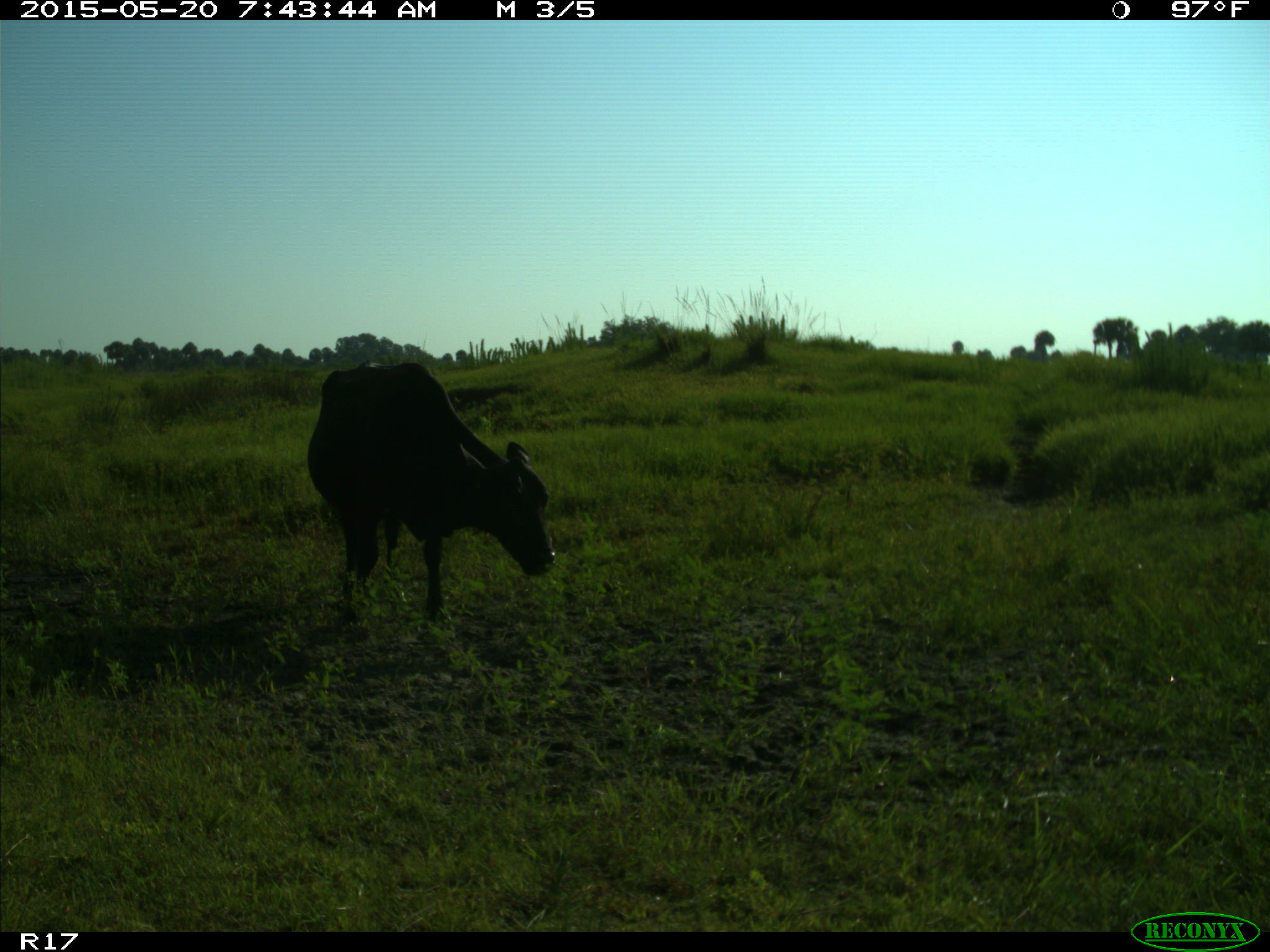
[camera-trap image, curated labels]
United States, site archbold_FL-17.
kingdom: Animalia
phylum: Chordata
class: Mammalia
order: Artiodactyla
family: Bovidae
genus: Bos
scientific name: Bos taurus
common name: domestic cow